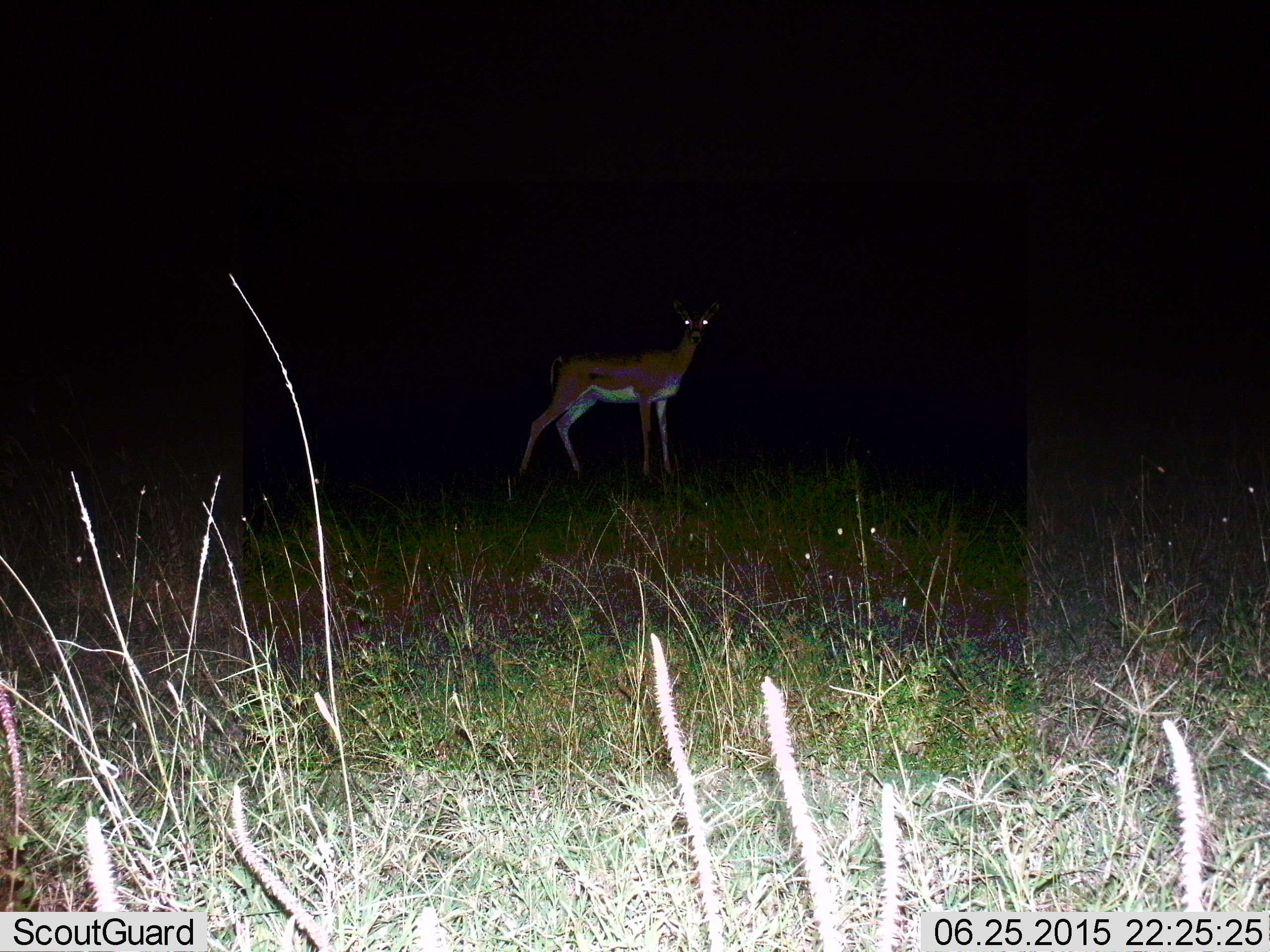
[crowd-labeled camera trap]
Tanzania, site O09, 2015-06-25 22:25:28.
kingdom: Animalia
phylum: Chordata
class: Mammalia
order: Artiodactyla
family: Bovidae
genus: Nanger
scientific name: Nanger granti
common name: grant's gazelle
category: gazellegrants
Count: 1.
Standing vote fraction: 100%.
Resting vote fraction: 0%.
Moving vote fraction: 0%.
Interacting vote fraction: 0%.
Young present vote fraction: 0%.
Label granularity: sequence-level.